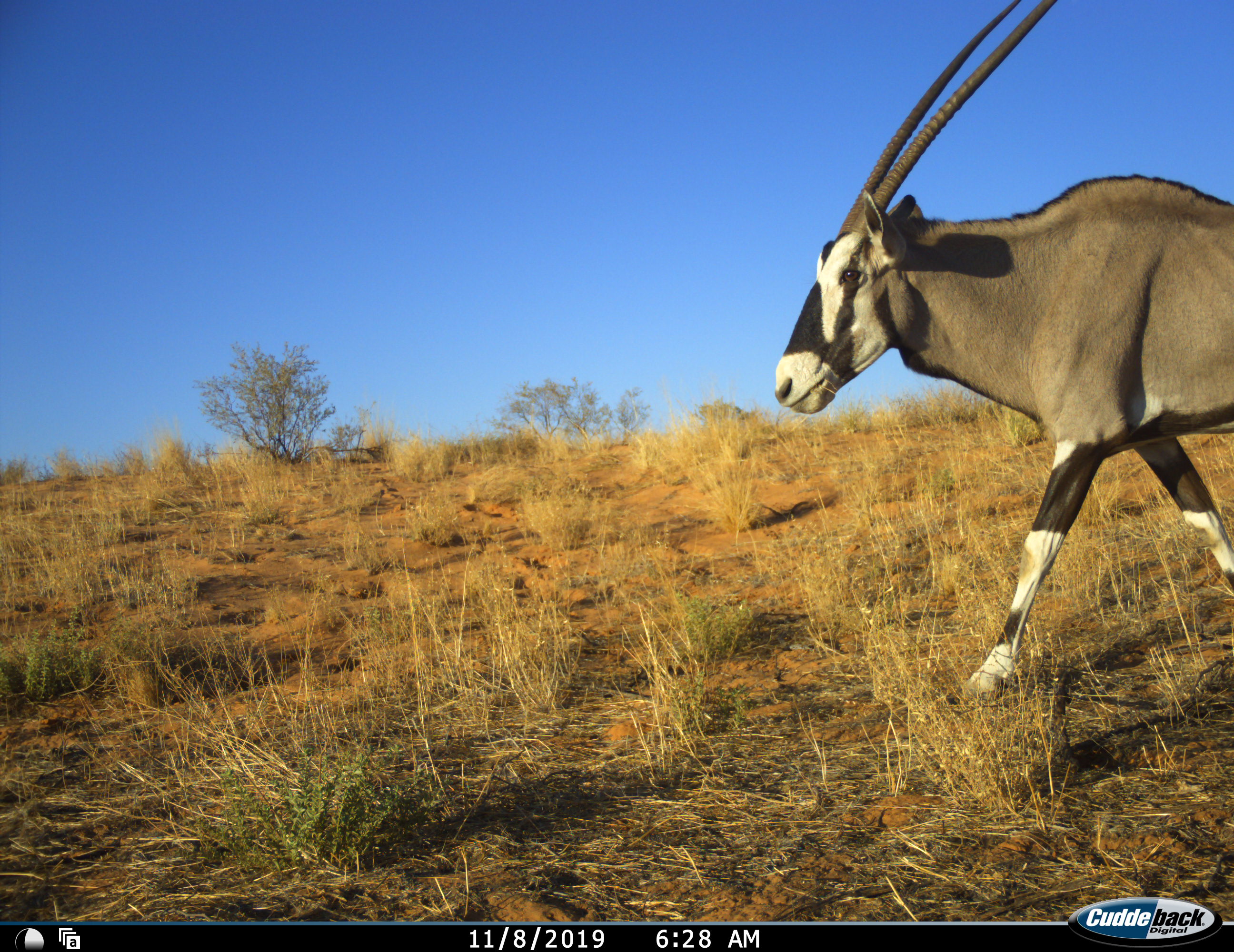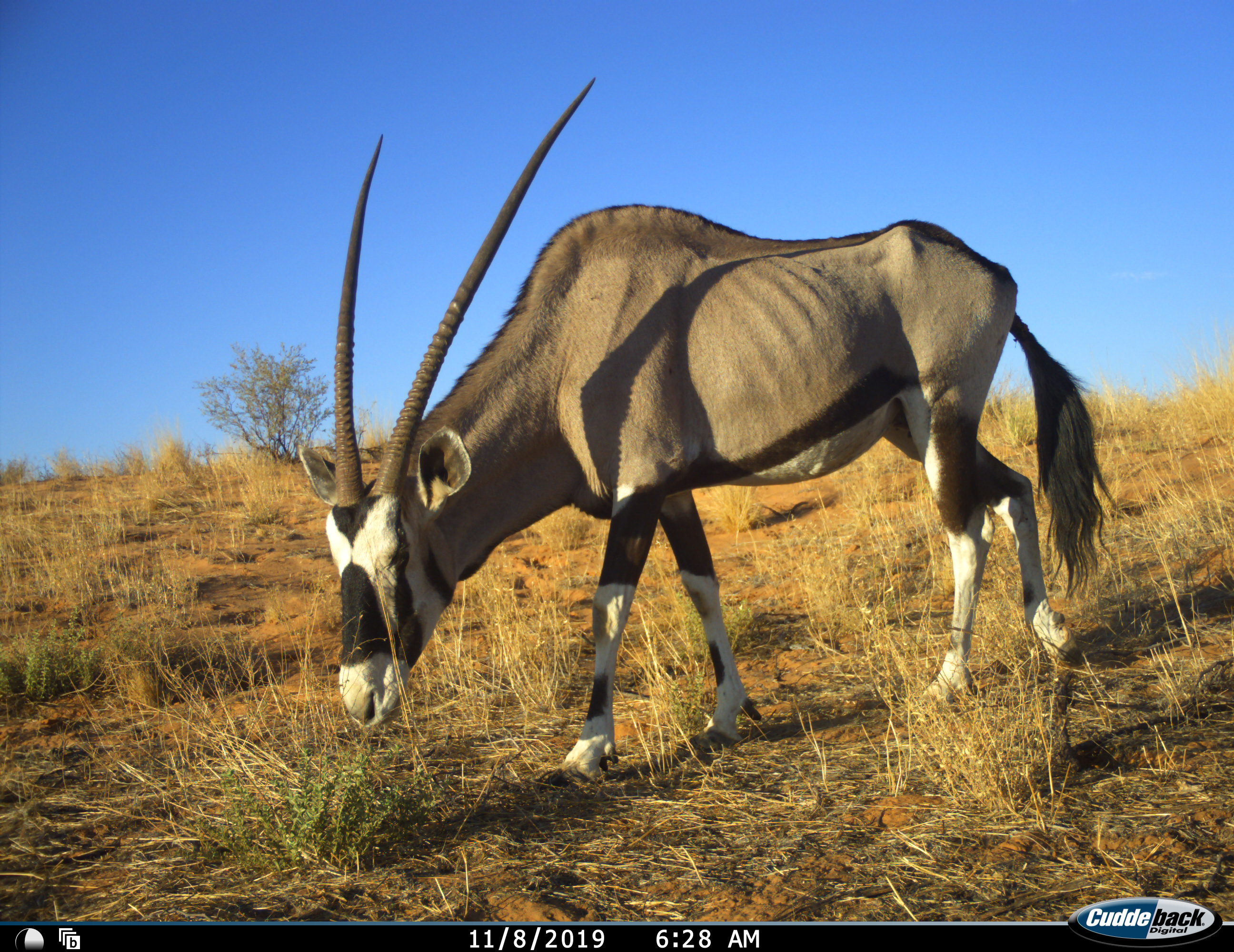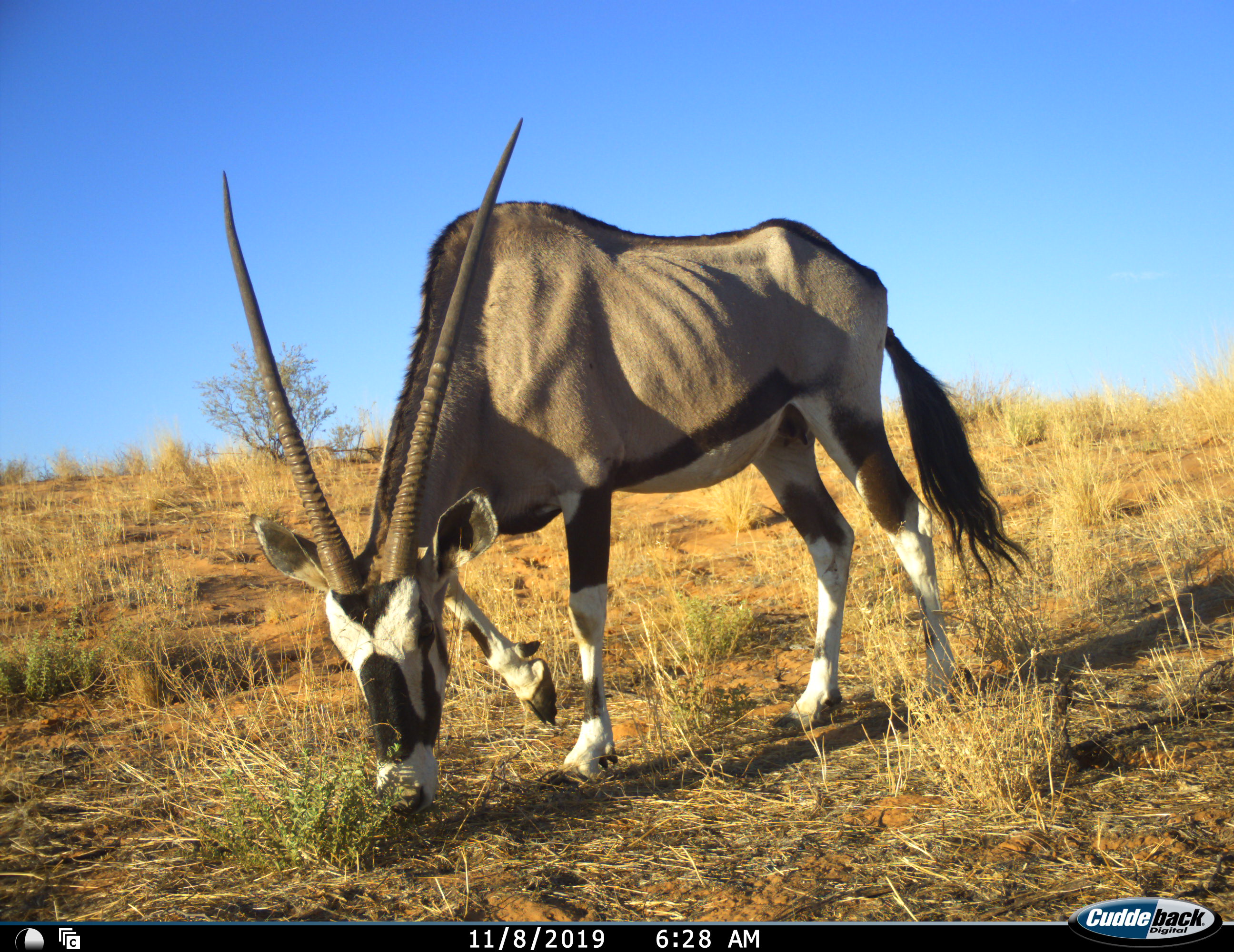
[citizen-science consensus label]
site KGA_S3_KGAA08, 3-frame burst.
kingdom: Animalia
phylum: Chordata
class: Mammalia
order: Artiodactyla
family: Bovidae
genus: Oryx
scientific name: Oryx gazella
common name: gemsbok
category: oryx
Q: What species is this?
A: Oryx (gemsbok) (Oryx gazella).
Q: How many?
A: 1.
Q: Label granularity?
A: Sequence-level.